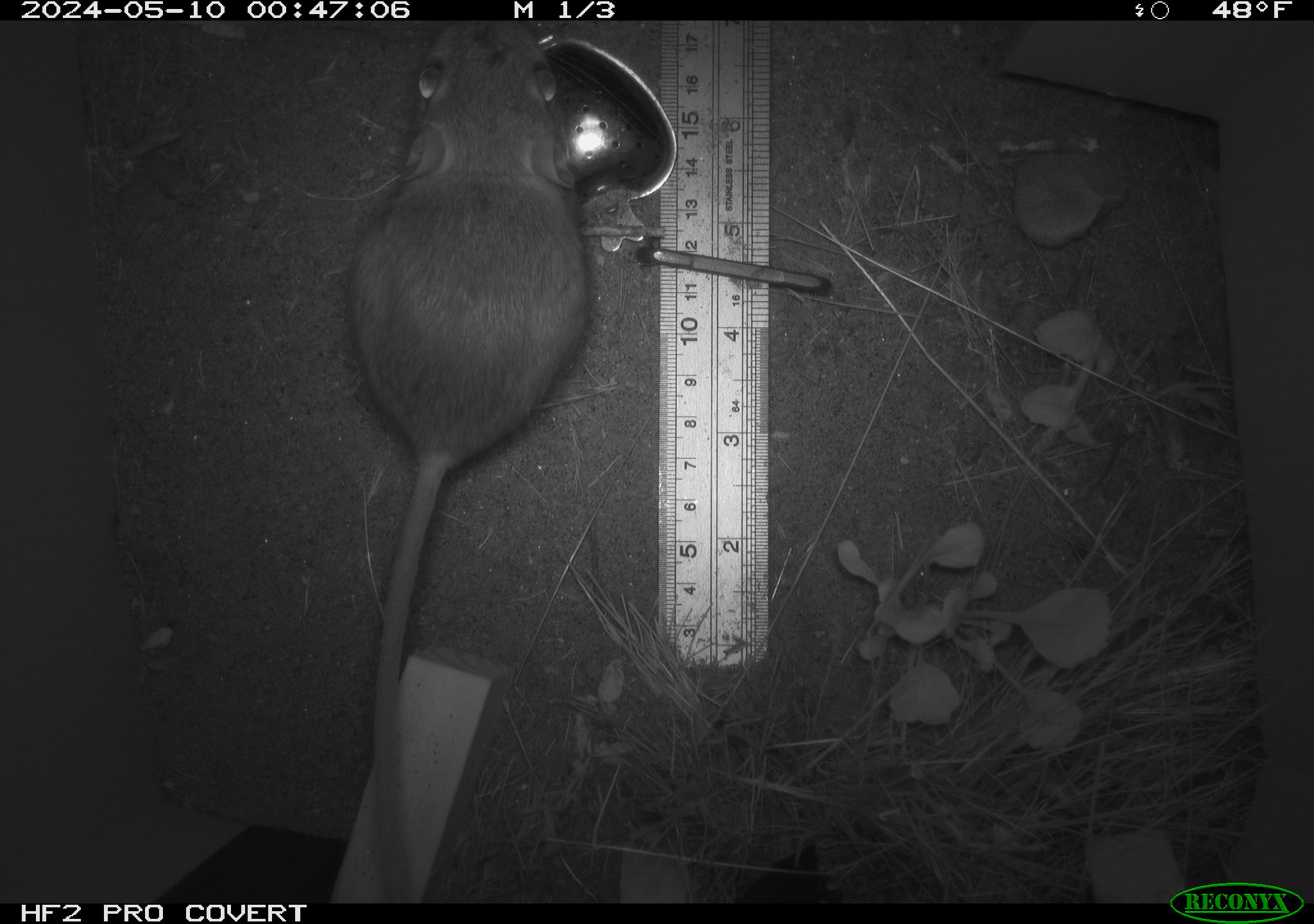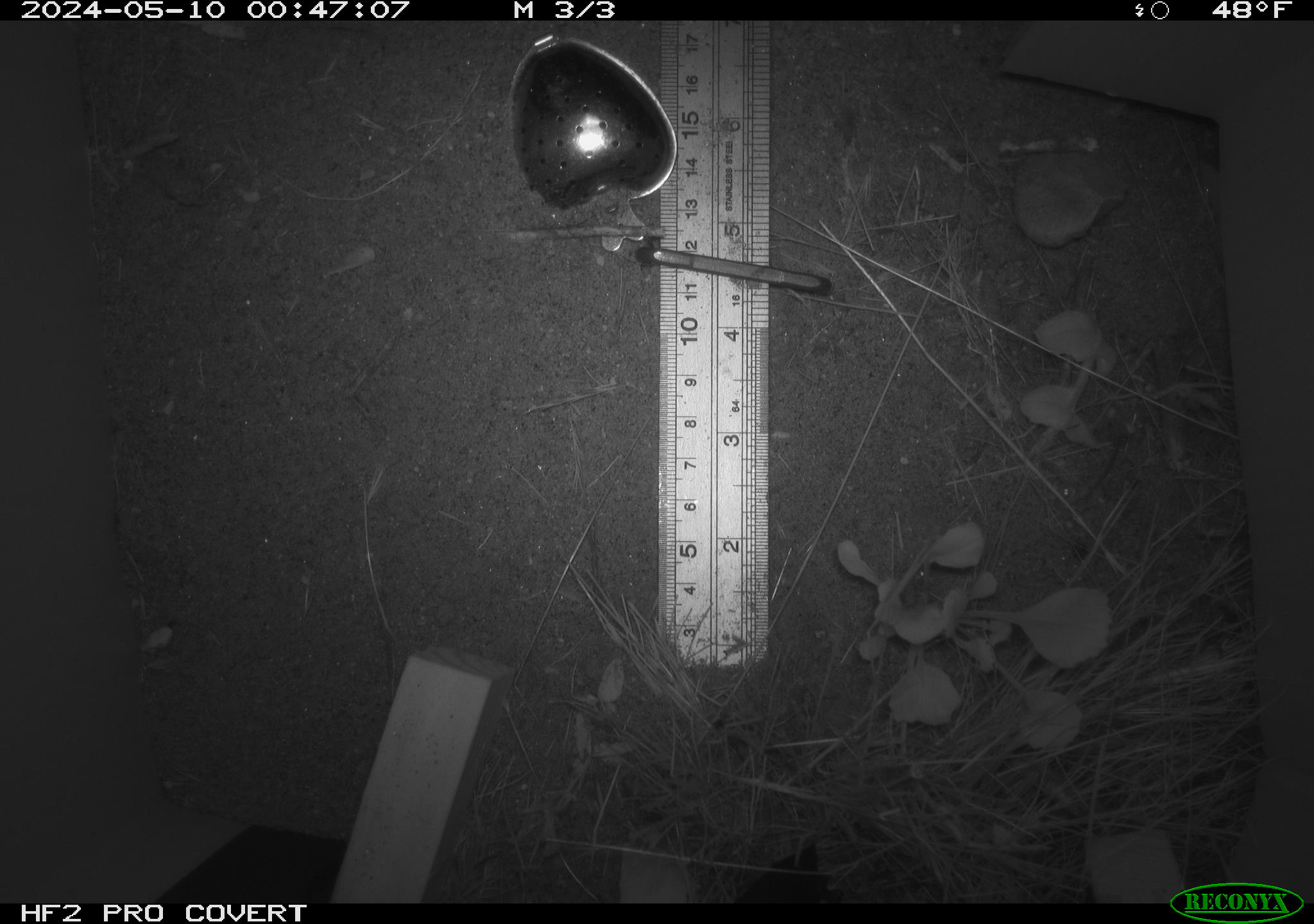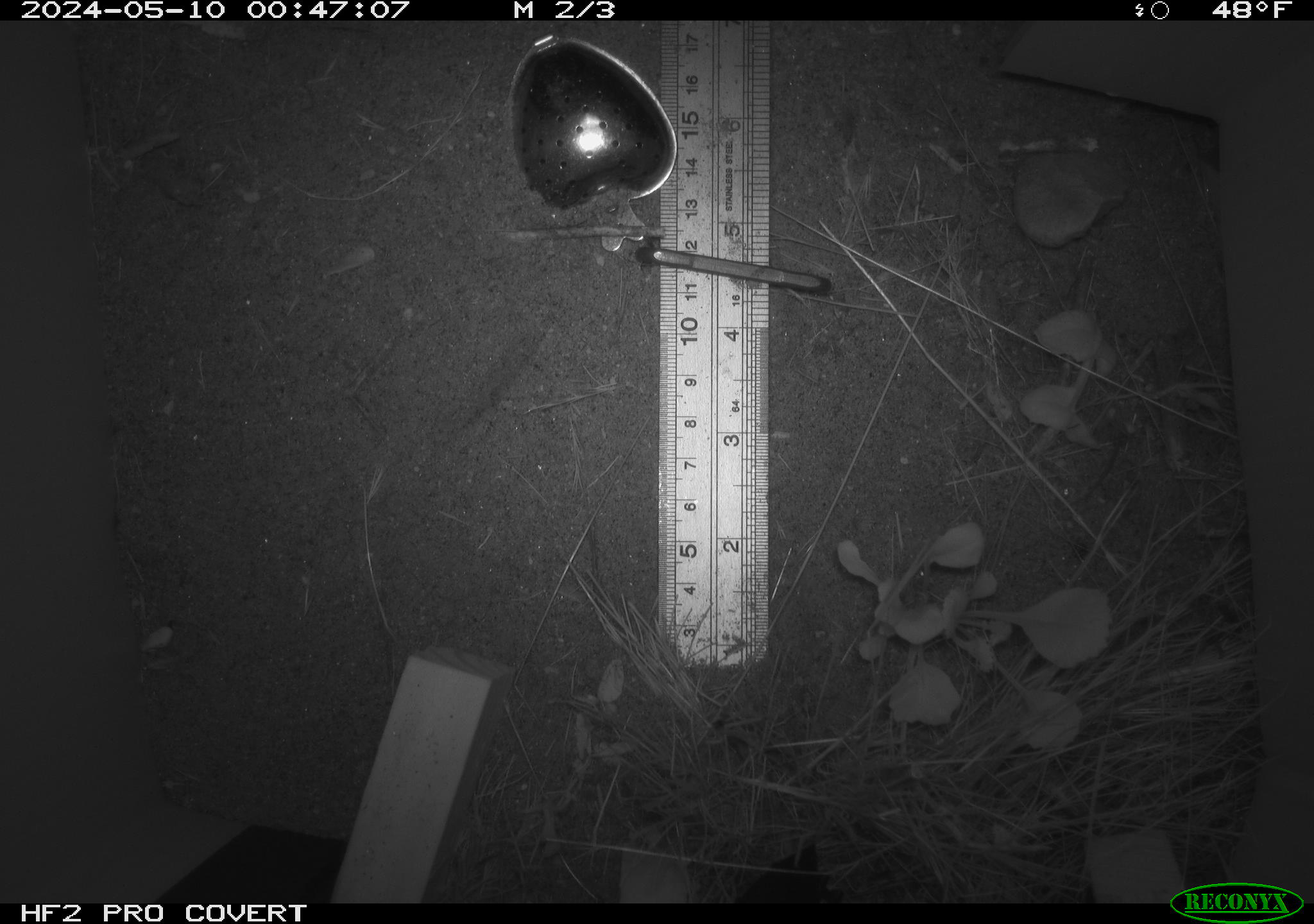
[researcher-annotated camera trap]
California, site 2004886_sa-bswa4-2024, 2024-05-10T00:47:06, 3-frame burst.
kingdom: Animalia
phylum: Chordata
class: Mammalia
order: Rodentia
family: Heteromyidae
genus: Dipodomys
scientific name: Dipodomys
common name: kangaroo rats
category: dipodomys species